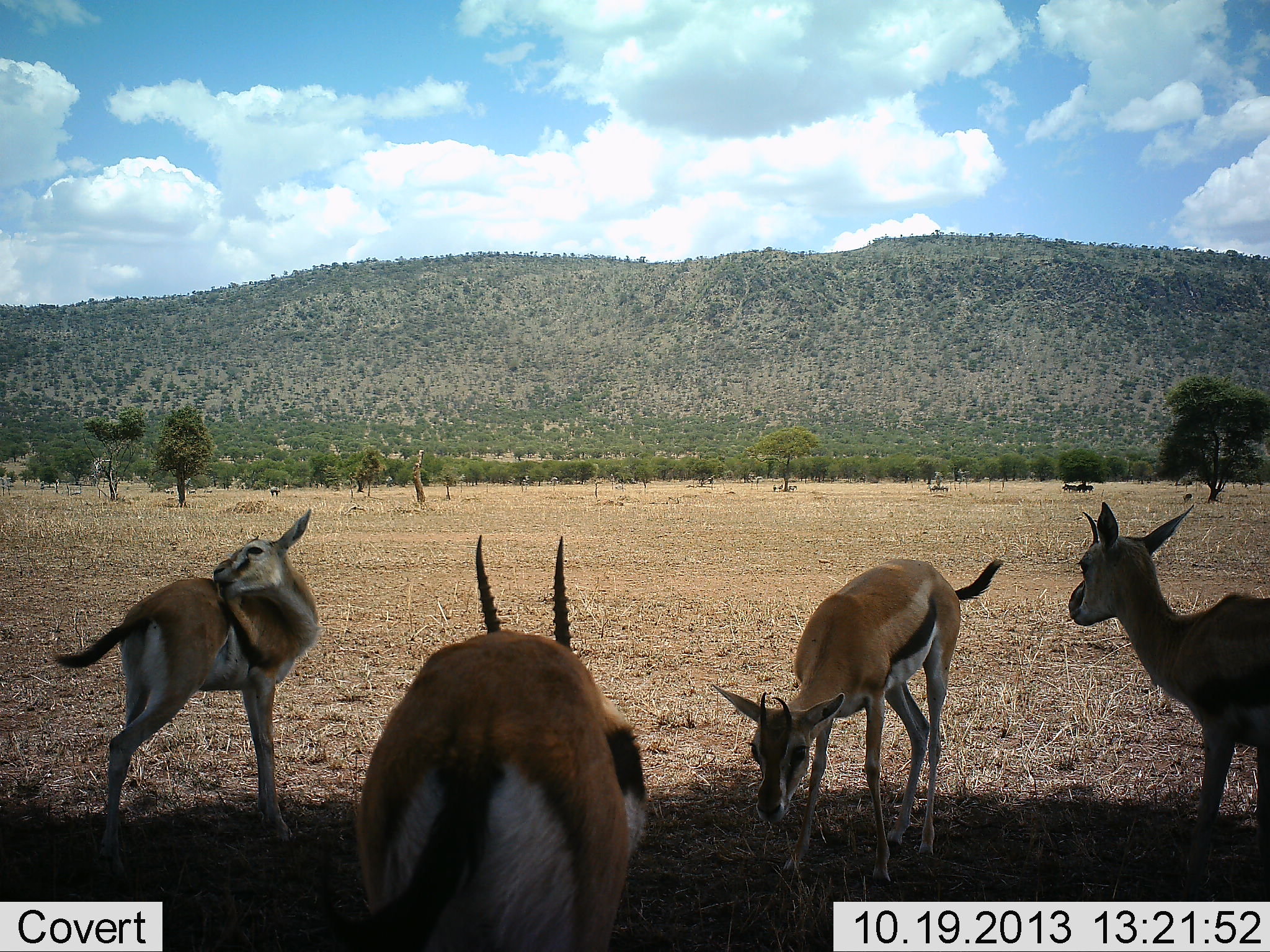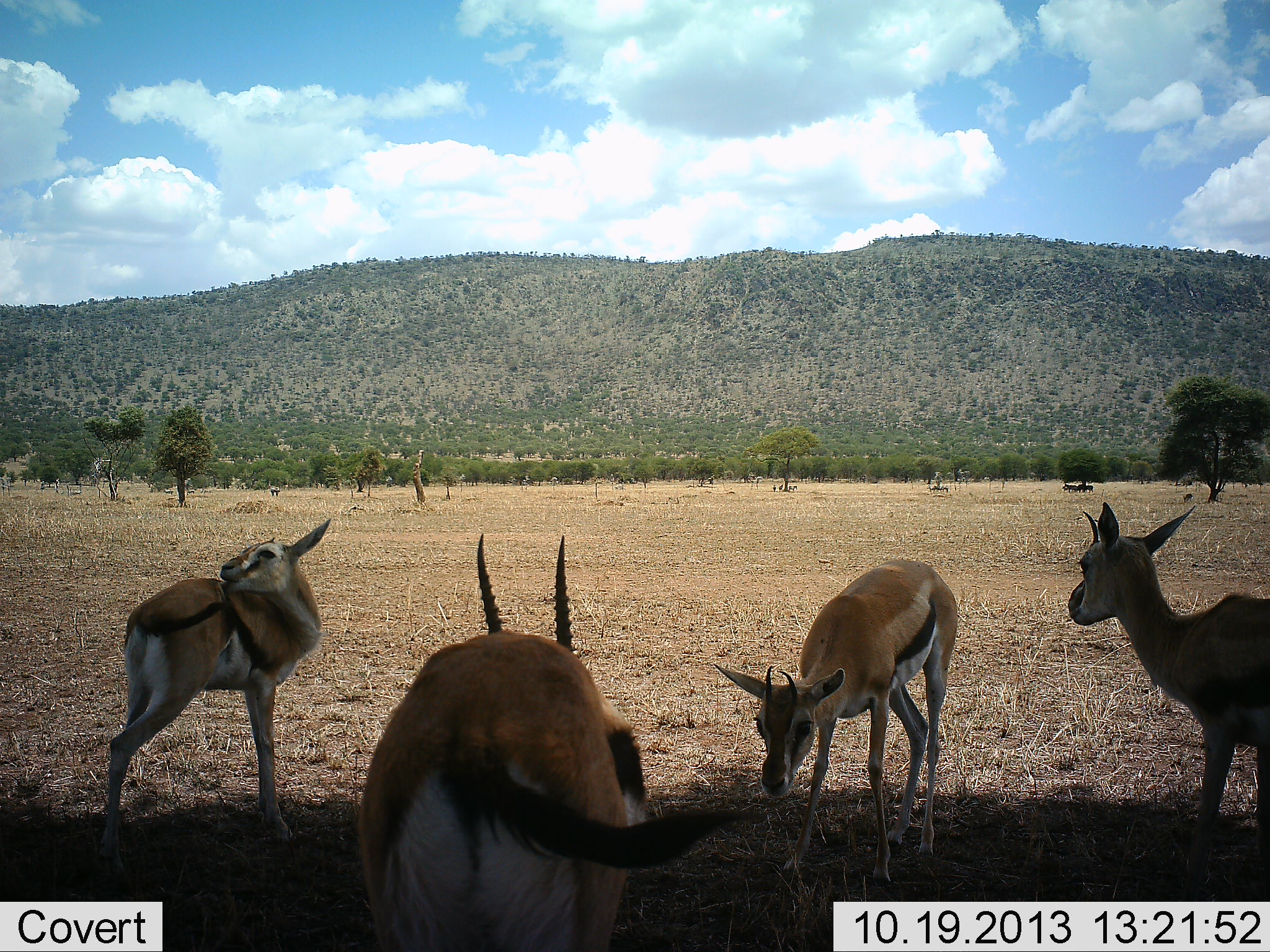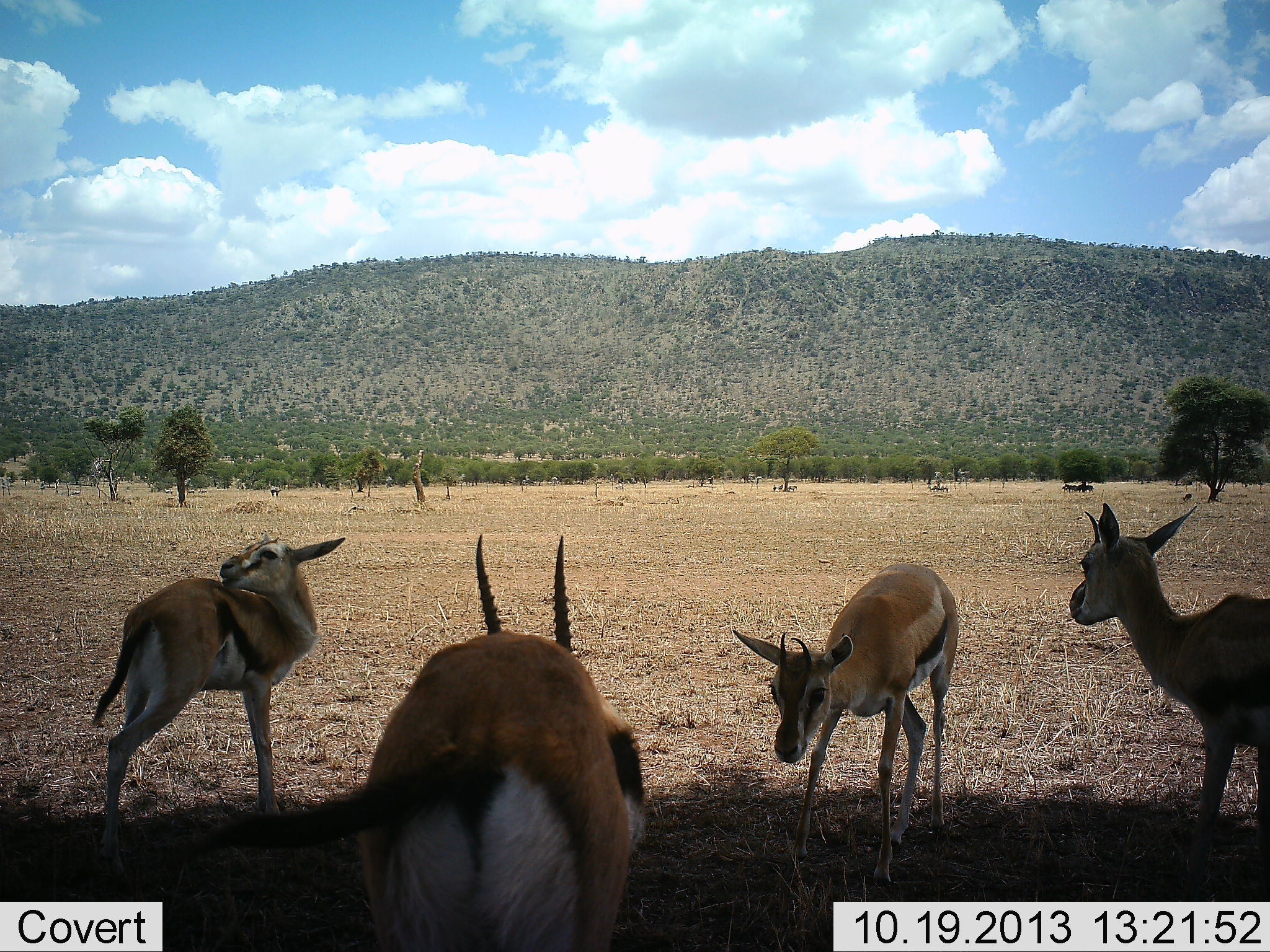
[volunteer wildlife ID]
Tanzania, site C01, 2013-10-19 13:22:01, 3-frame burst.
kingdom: Animalia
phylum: Chordata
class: Mammalia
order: Artiodactyla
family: Bovidae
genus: Eudorcas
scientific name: Eudorcas thomsonii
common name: thomson's gazelle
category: gazellethomsons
Gazellethomsons (thomson's gazelle) (Eudorcas thomsonii), count 4. Behavior (volunteer vote fractions): standing 100%, resting 0%, moving 20%, interacting 10%. Young present (vote fraction): 20%. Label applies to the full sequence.